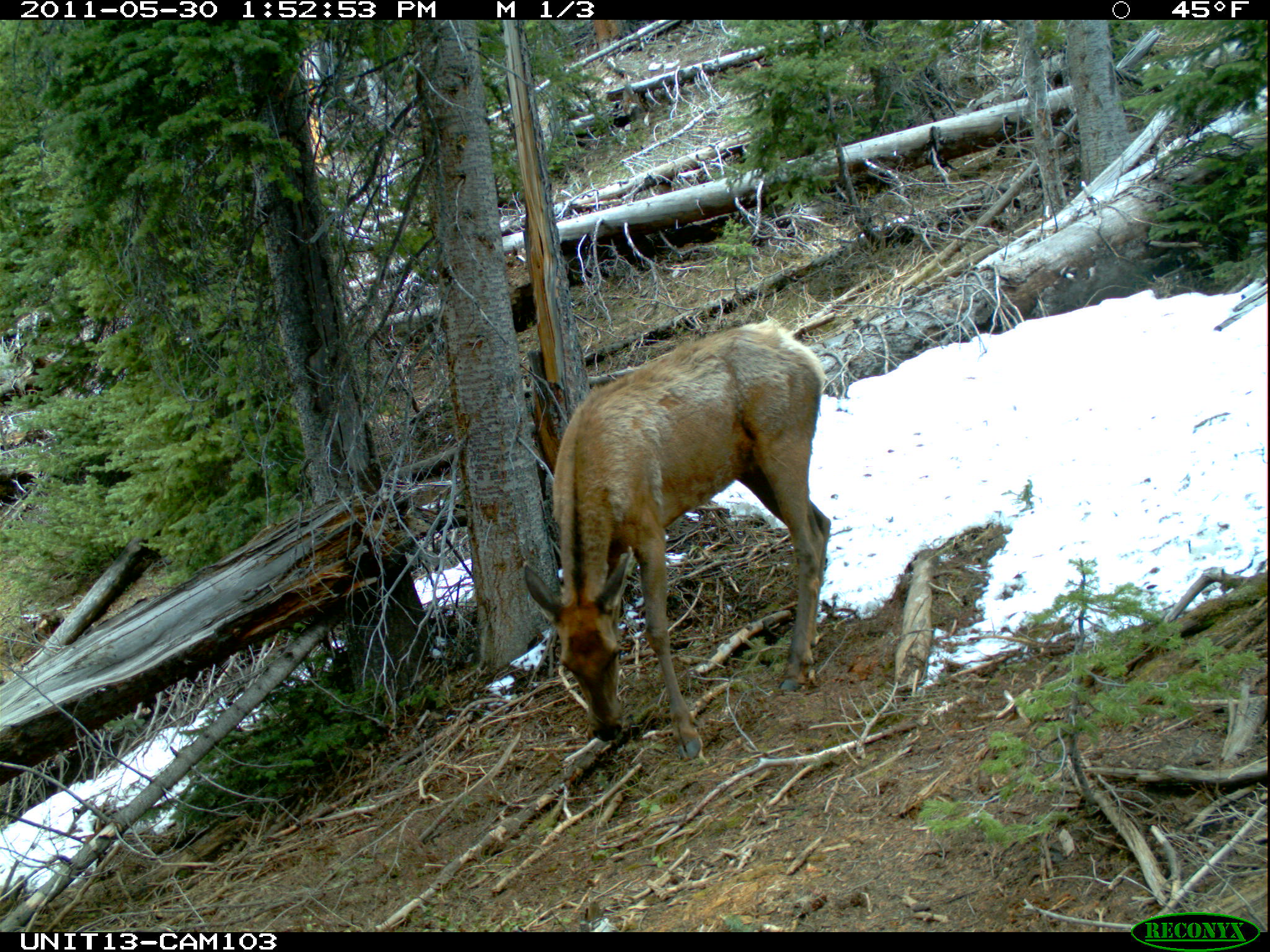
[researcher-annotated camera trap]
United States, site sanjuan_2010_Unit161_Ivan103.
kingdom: Animalia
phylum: Chordata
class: Mammalia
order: Artiodactyla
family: Cervidae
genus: Cervus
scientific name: Cervus elaphus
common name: red deer